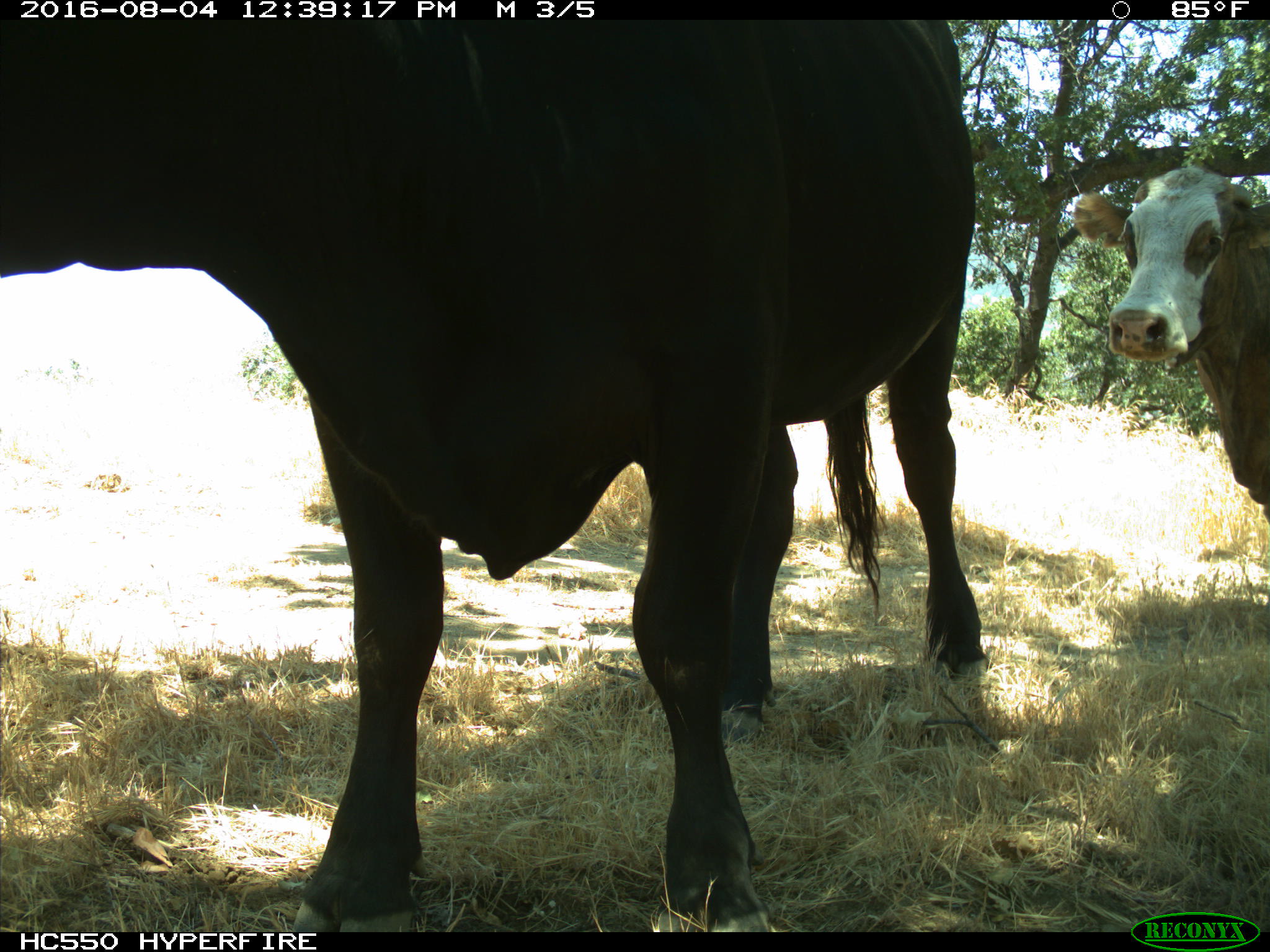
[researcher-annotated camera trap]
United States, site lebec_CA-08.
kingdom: Animalia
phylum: Chordata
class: Mammalia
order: Artiodactyla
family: Bovidae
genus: Bos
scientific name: Bos taurus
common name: domestic cow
Bos taurus (domestic cow).